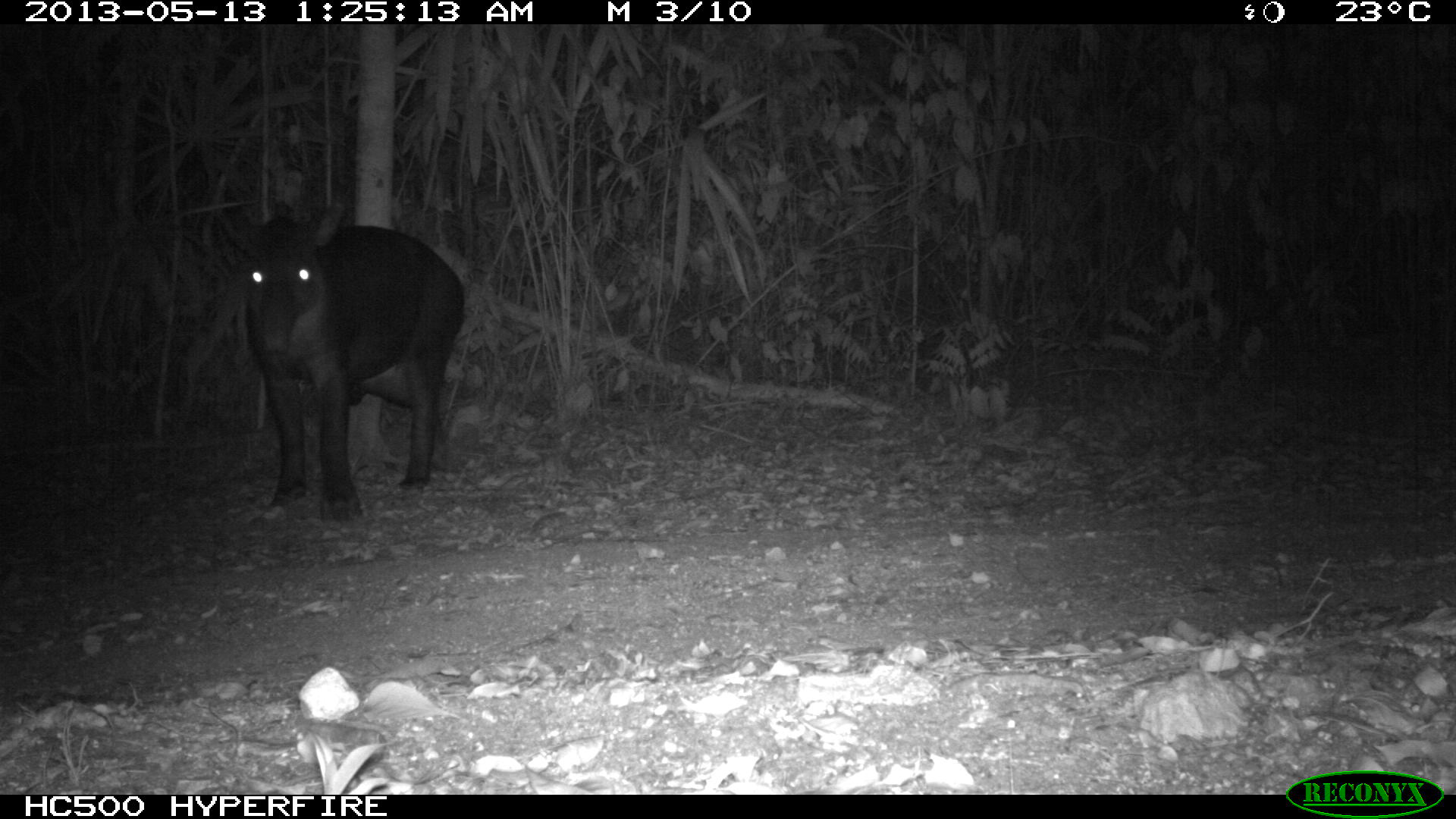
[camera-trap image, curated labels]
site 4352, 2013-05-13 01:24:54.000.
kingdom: Animalia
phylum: Chordata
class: Mammalia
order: Perissodactyla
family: Tapiridae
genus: Tapirus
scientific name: Tapirus bairdii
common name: baird's tapir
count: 2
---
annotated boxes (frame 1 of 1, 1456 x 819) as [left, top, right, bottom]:
tapirus bairdii: [221, 199, 466, 524]